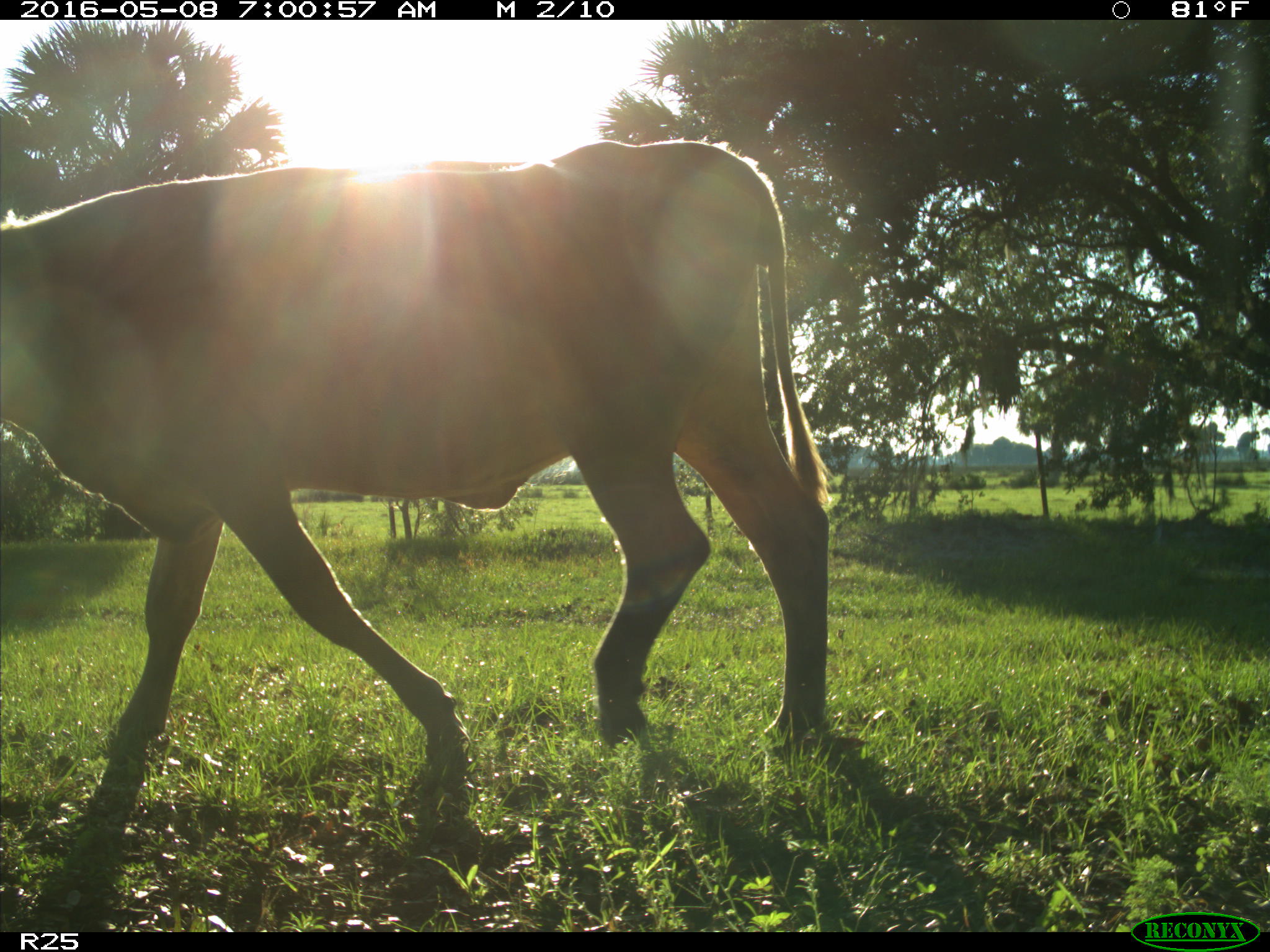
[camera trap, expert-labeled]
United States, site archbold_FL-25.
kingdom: Animalia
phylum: Chordata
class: Mammalia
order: Artiodactyla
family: Bovidae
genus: Bos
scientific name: Bos taurus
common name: domestic cow